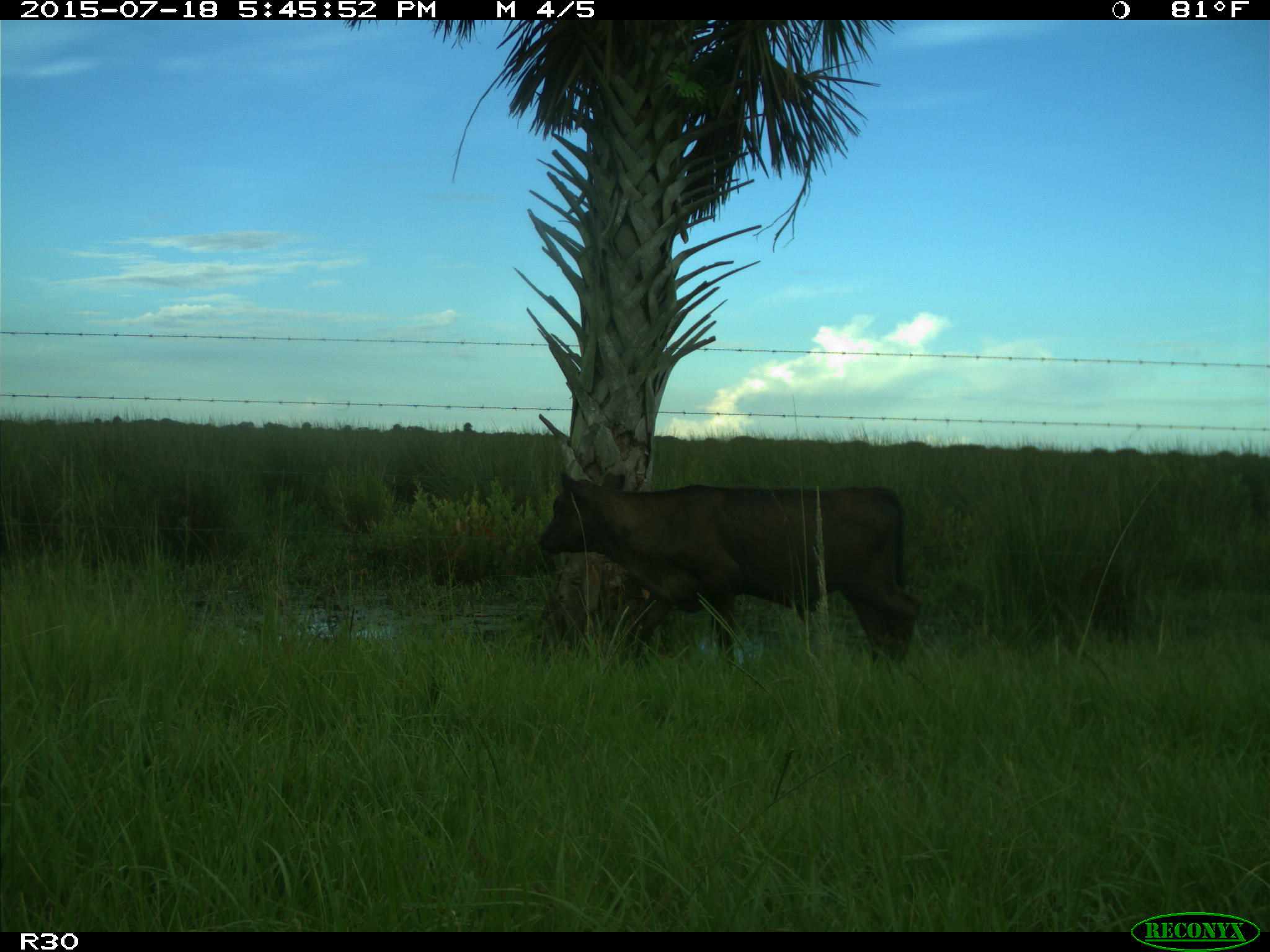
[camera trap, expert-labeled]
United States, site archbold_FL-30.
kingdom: Animalia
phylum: Chordata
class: Mammalia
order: Artiodactyla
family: Bovidae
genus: Bos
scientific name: Bos taurus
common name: domestic cow